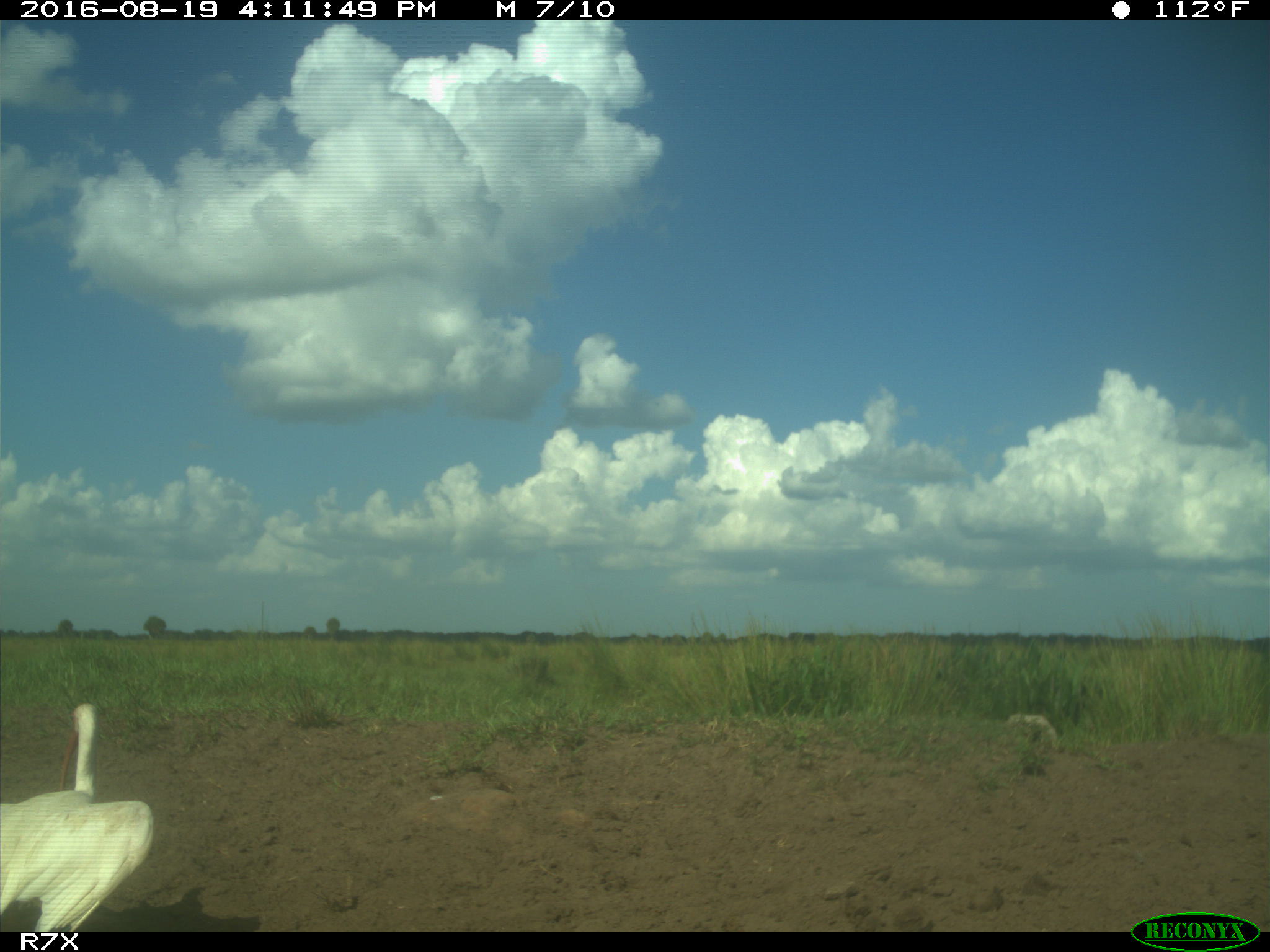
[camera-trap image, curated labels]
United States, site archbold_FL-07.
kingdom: Animalia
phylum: Chordata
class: Aves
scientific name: Aves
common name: birds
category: unidentified bird